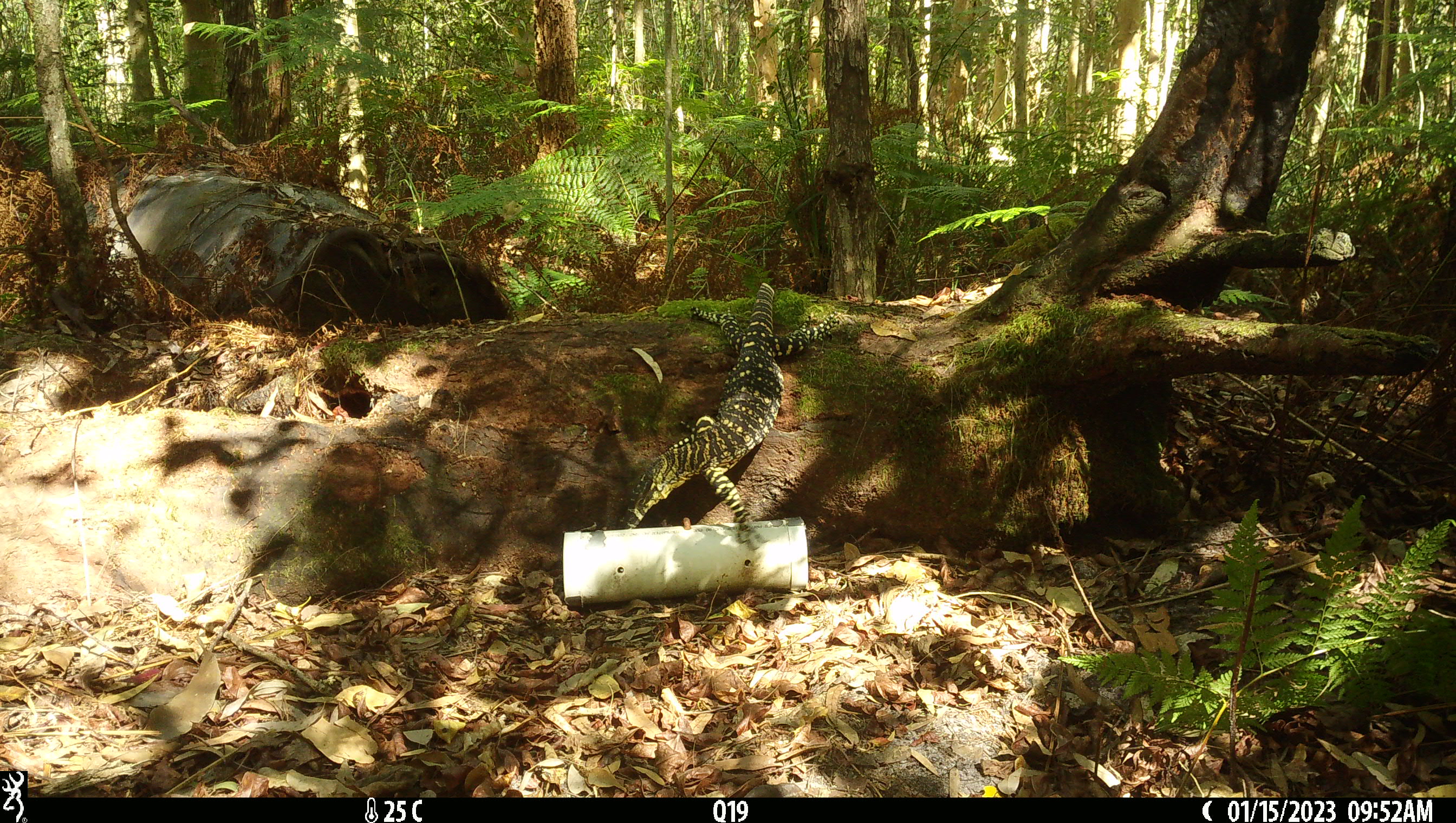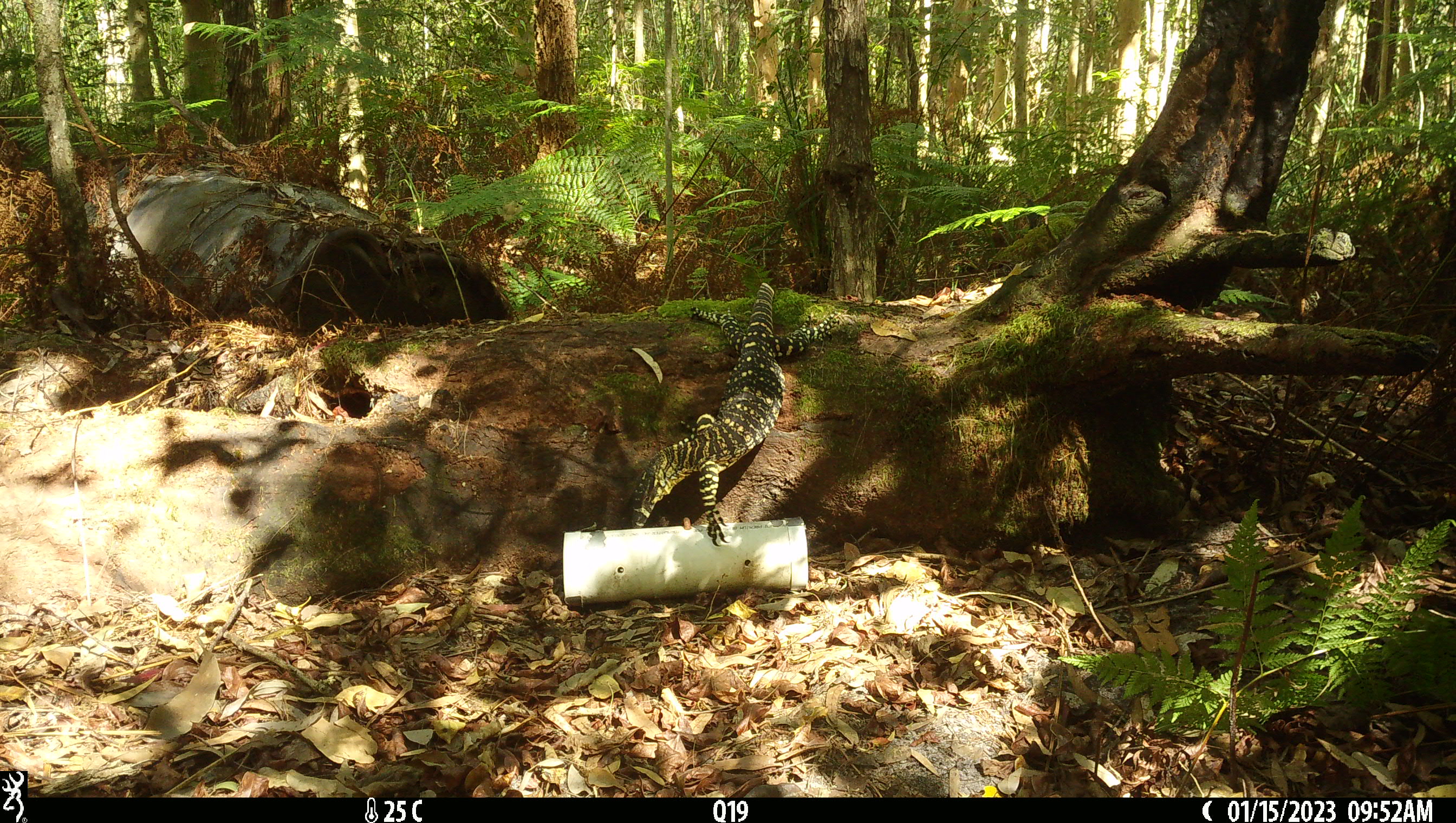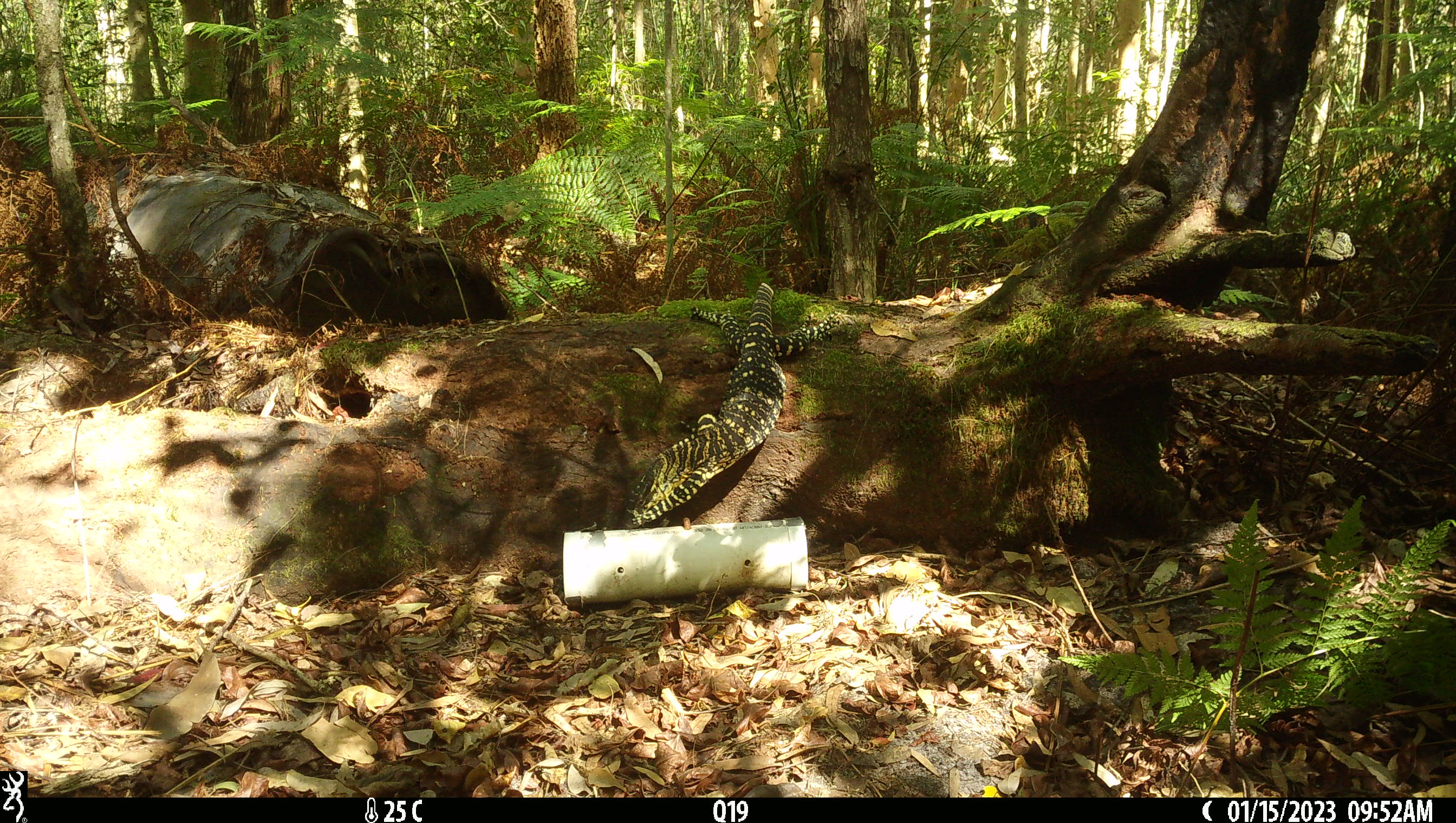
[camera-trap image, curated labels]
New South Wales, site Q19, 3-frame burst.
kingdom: Animalia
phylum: Chordata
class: Reptilia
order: Squamata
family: Varanidae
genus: Varanus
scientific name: Varanus varius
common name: lace monitor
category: goanna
Goanna (lace monitor) (Varanus varius).